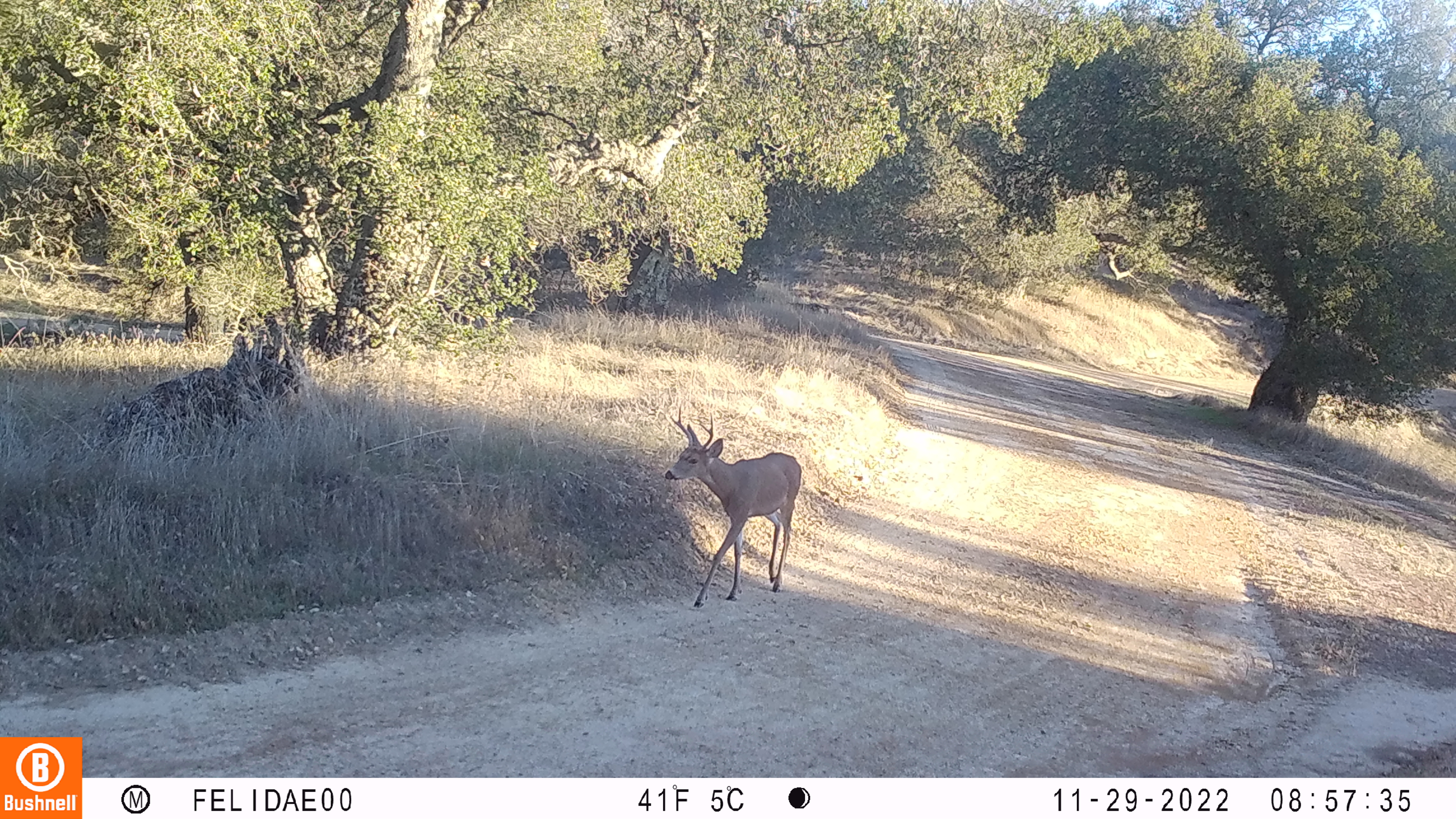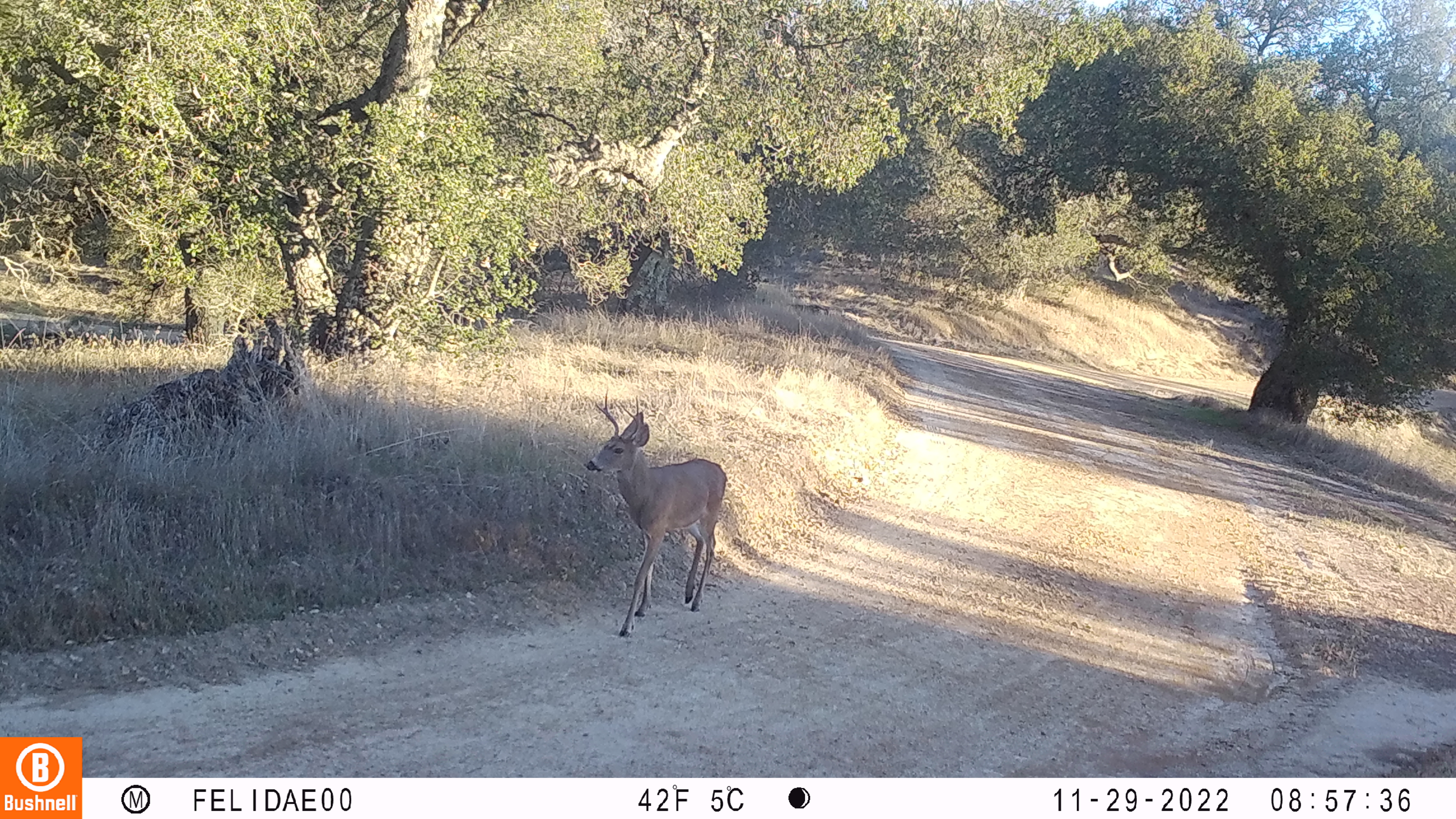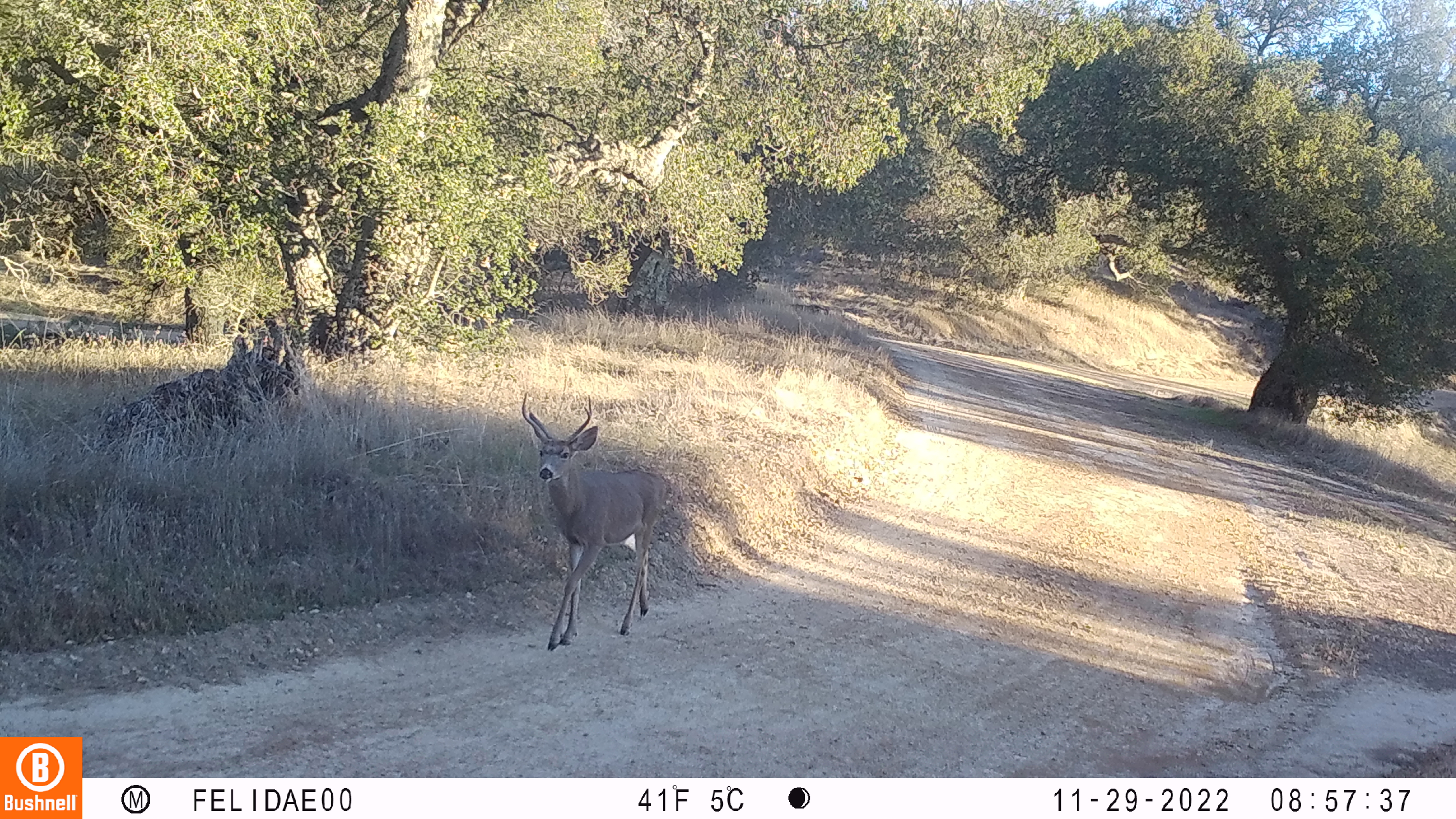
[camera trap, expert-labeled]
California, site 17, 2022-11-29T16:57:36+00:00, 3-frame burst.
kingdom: Animalia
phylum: Chordata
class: Mammalia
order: Artiodactyla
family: Cervidae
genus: Odocoileus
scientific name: Odocoileus hemionus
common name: mule deer